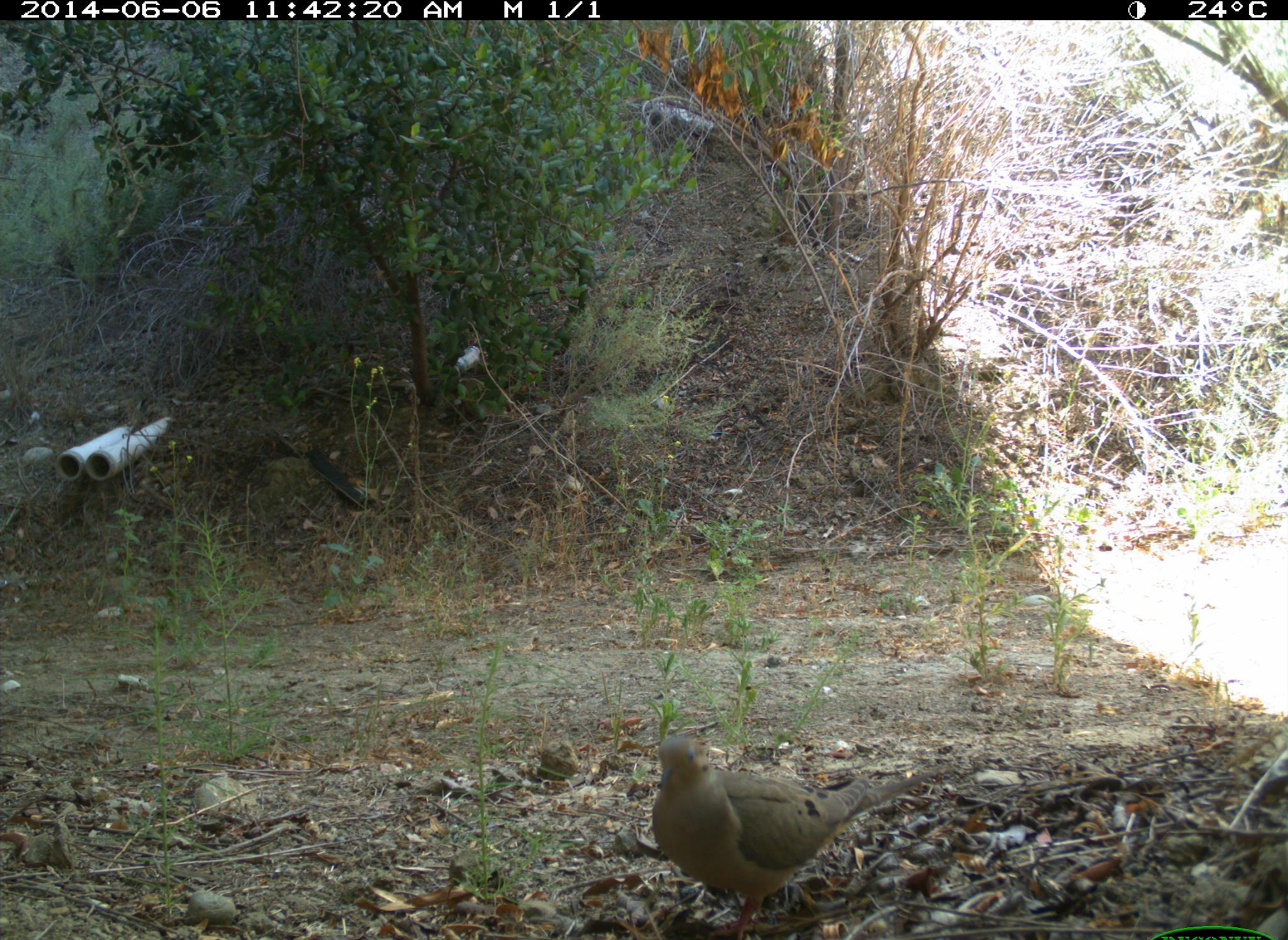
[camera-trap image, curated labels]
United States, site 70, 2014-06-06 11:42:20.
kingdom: Animalia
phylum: Chordata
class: Aves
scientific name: Aves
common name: bird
Bird (Aves).